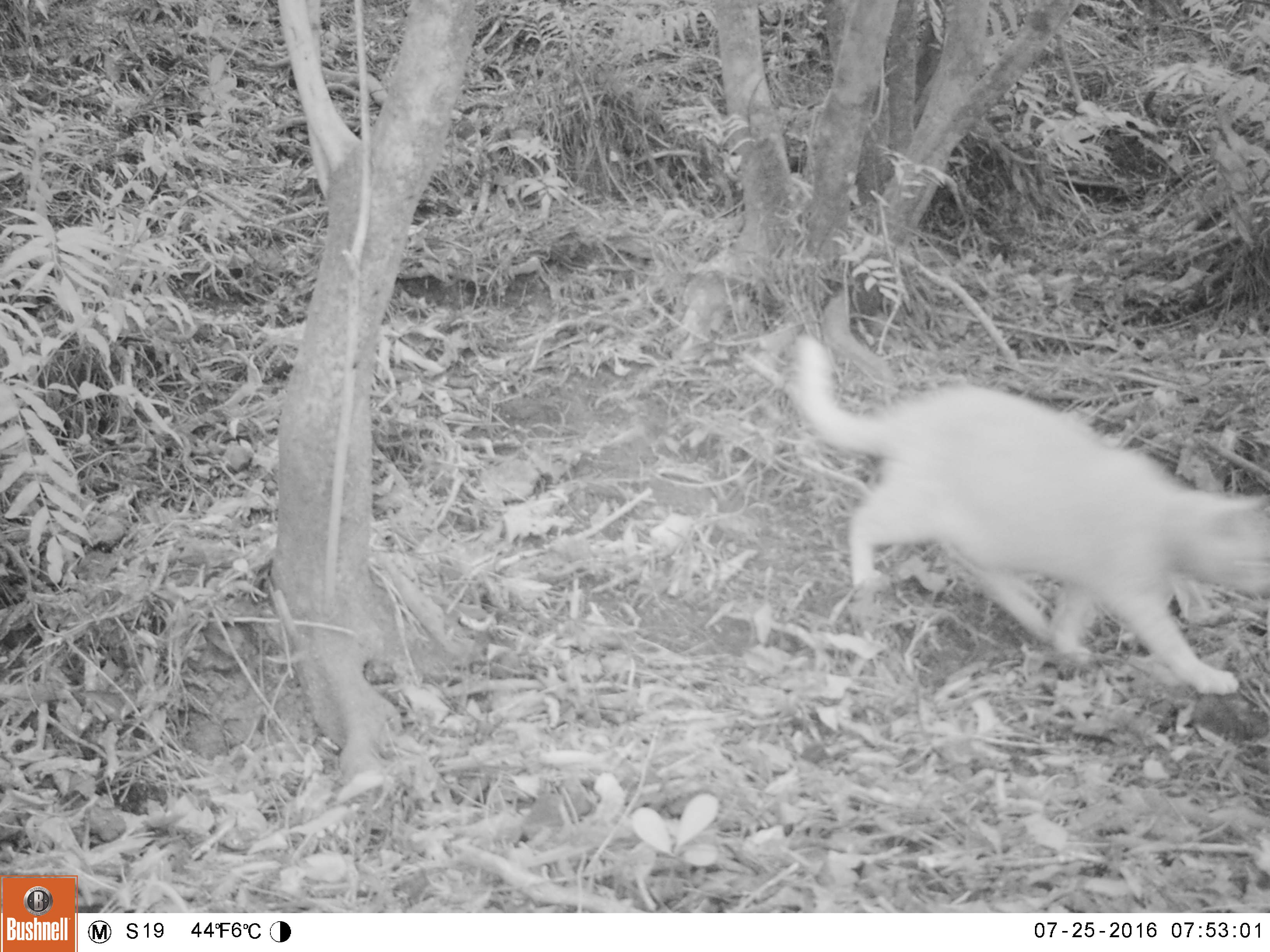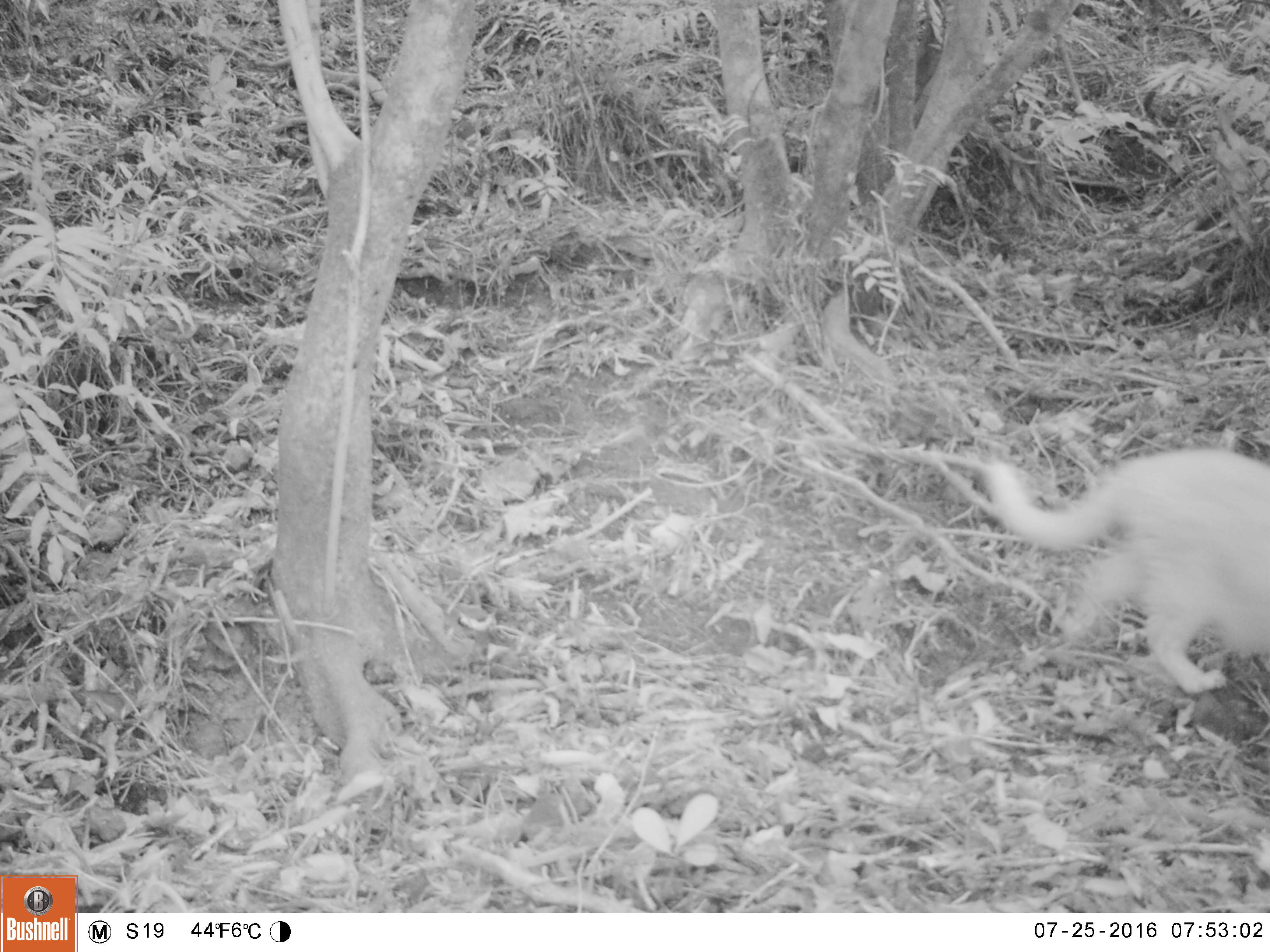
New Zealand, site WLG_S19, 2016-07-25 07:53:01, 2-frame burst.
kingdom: Animalia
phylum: Chordata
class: Mammalia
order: Carnivora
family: Felidae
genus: Felis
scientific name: Felis catus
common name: domestic cat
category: cat